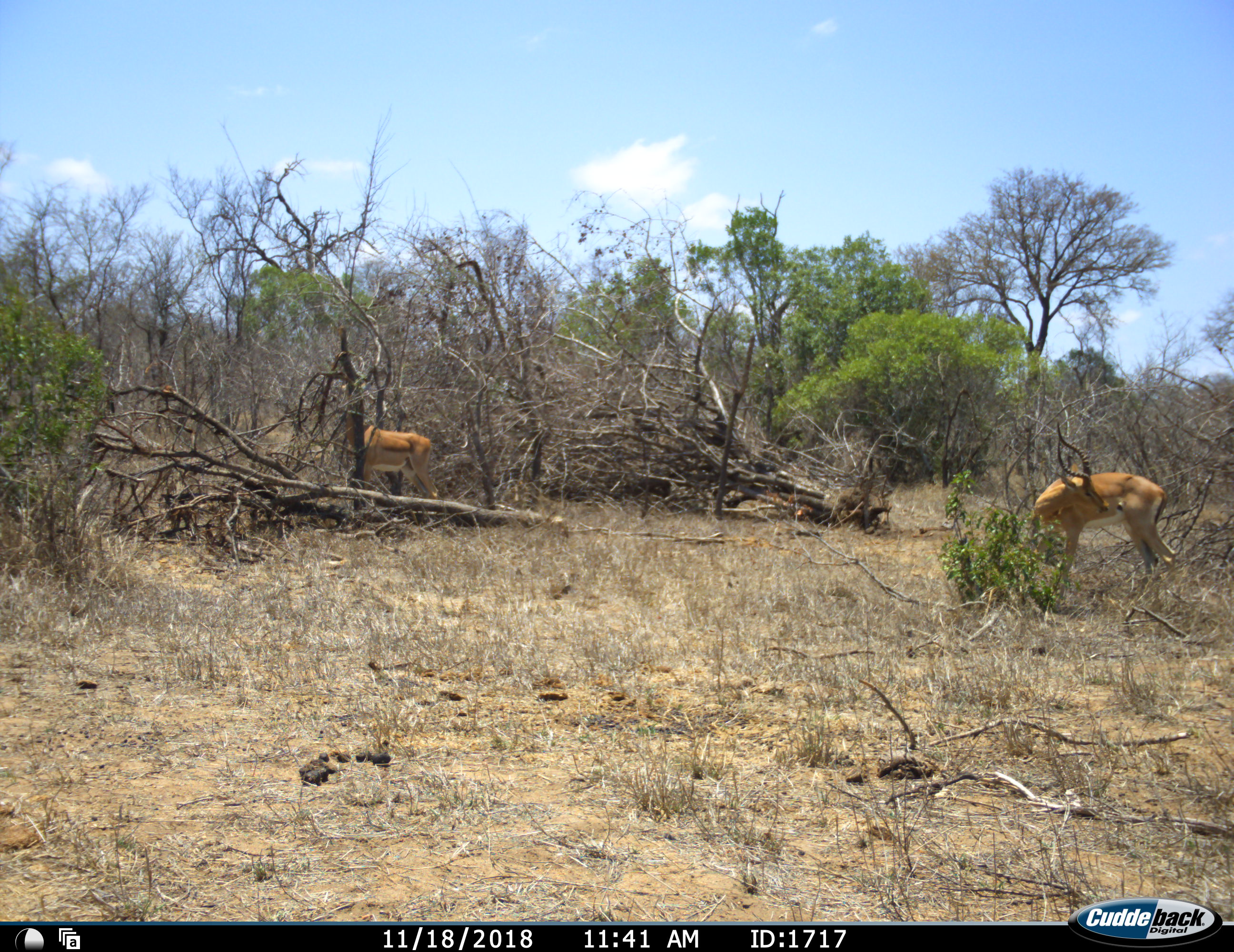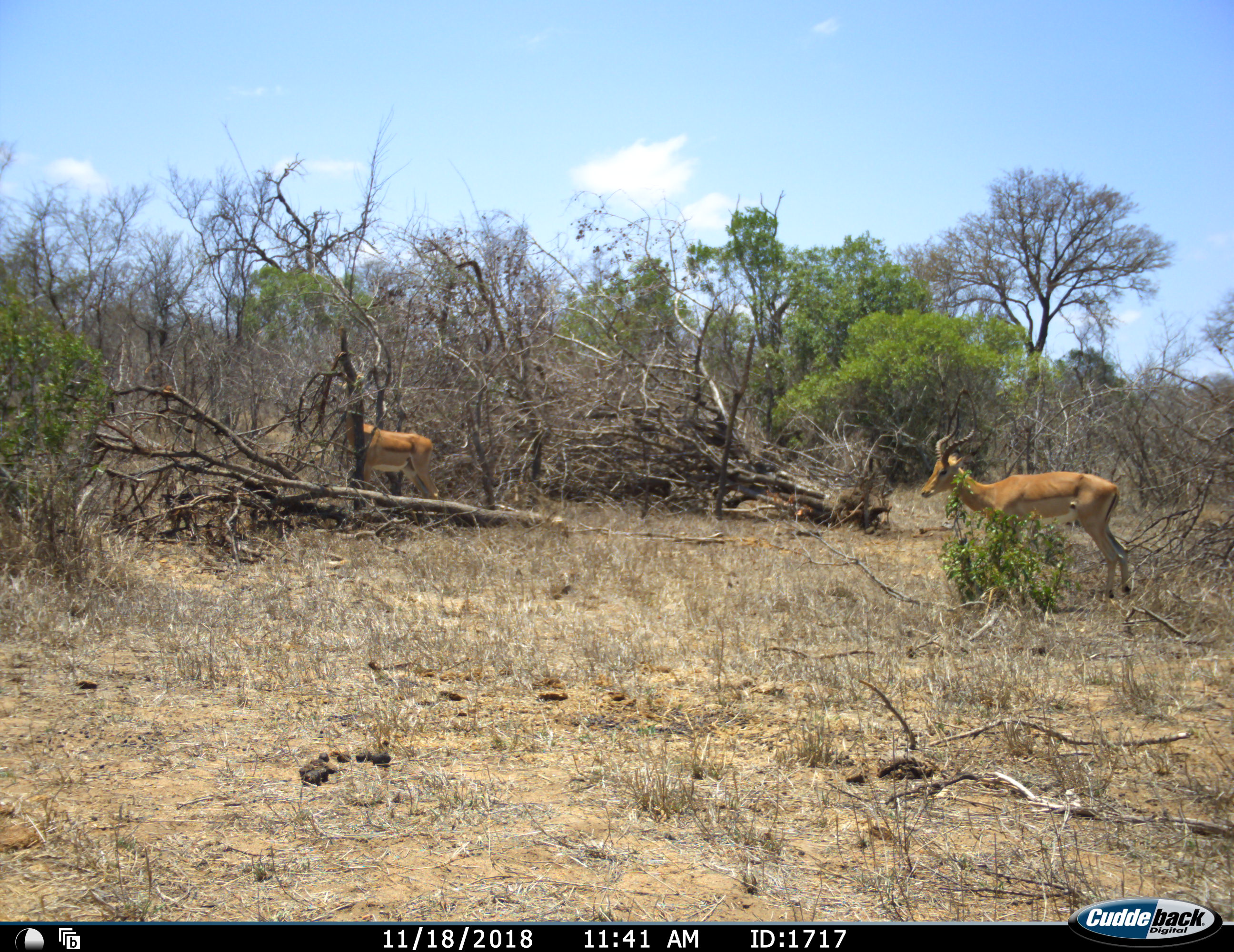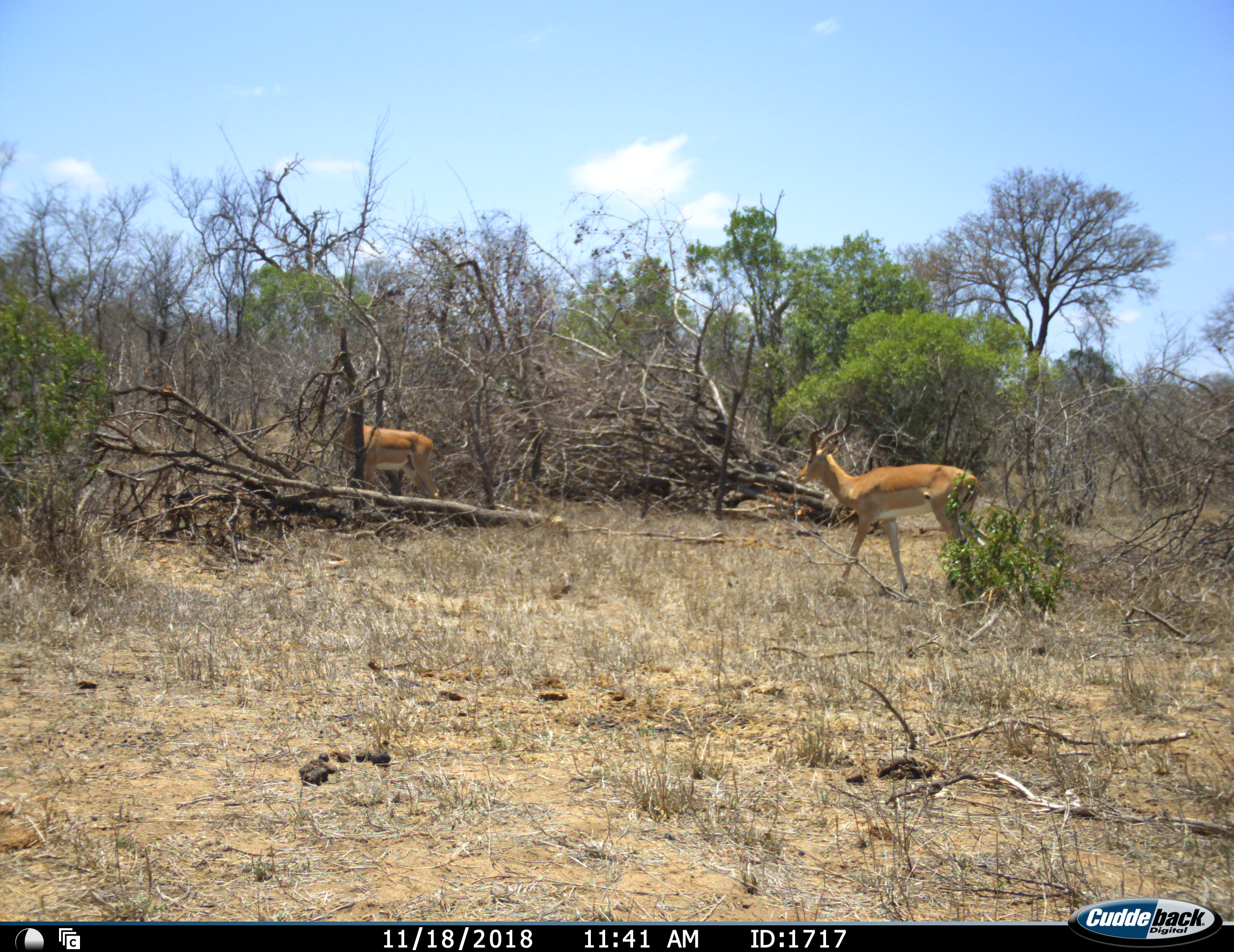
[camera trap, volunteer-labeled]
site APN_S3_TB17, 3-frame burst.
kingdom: Animalia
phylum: Chordata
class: Mammalia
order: Artiodactyla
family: Bovidae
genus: Aepyceros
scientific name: Aepyceros melampus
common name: impala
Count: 2.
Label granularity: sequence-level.